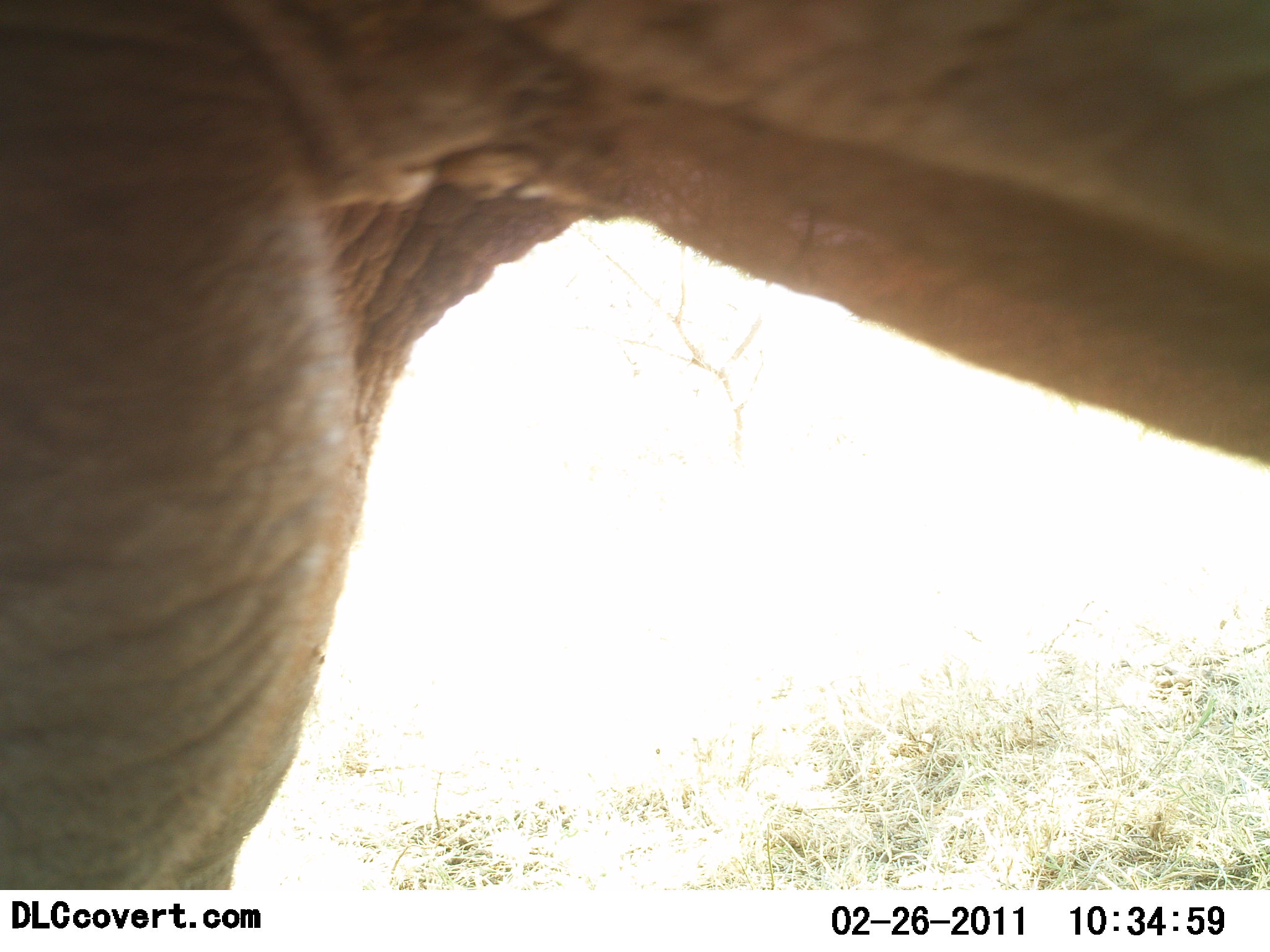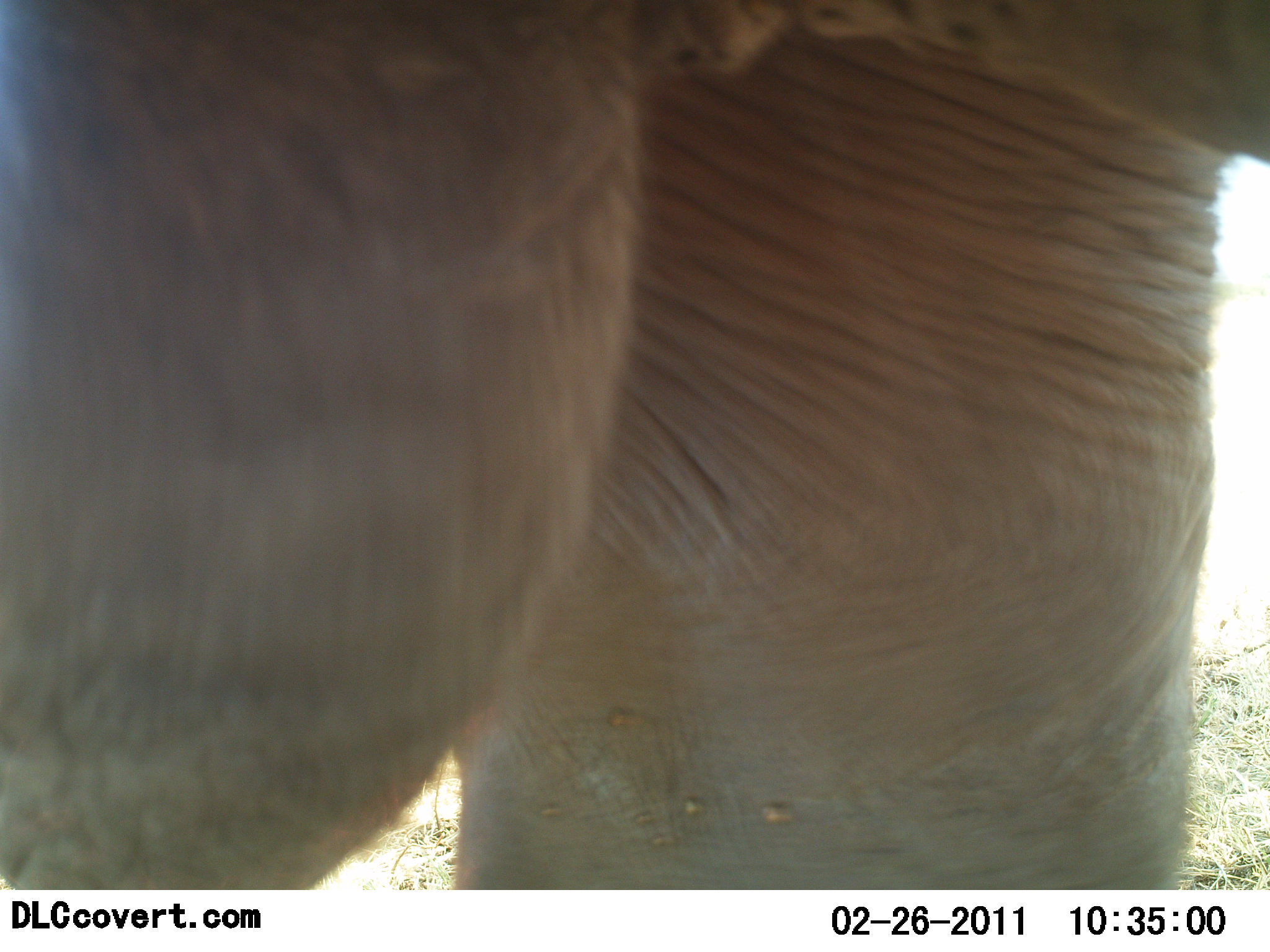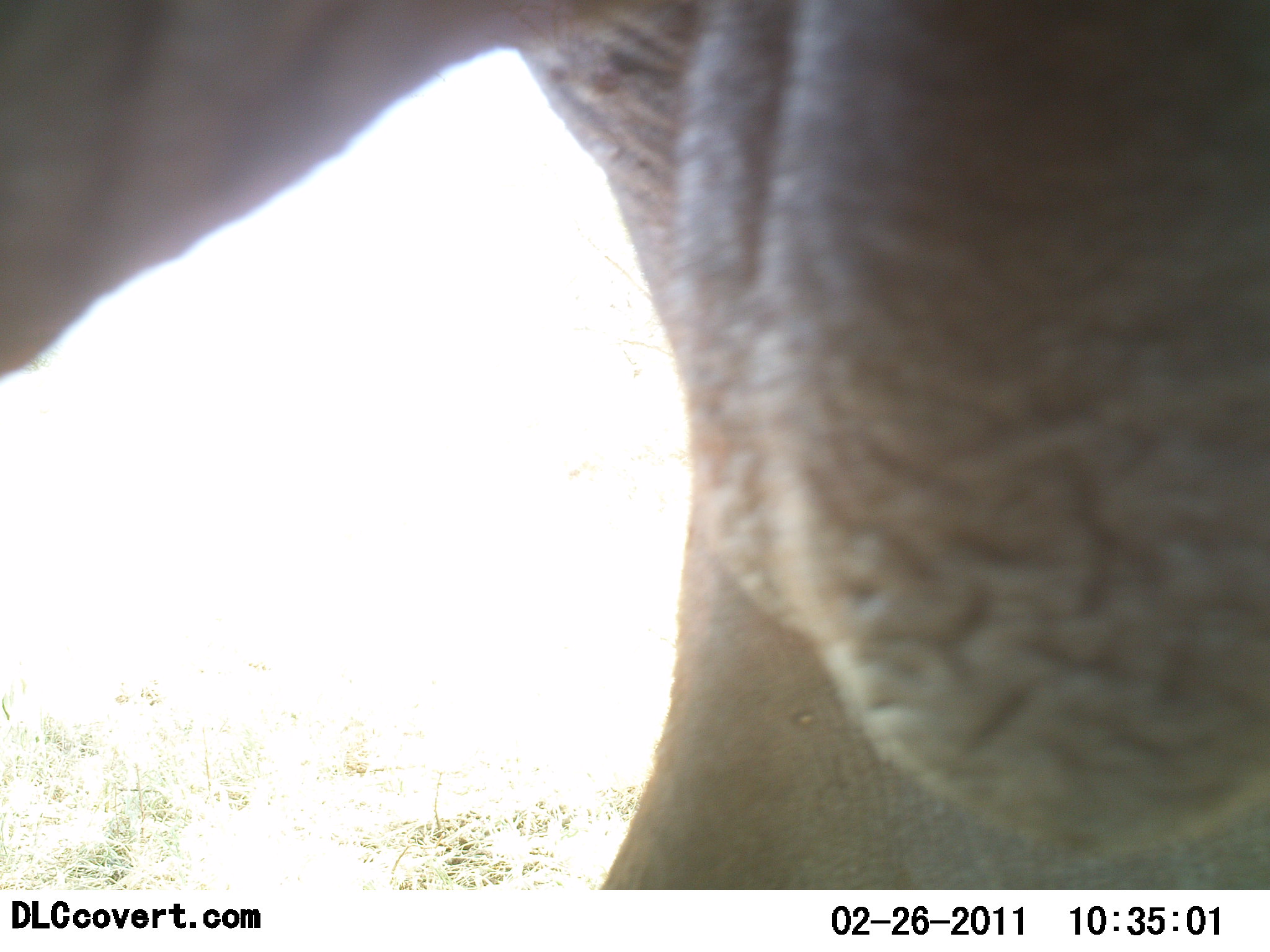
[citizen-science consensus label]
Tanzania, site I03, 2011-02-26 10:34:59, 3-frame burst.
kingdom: Animalia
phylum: Chordata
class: Mammalia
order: Proboscidea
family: Elephantidae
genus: Loxodonta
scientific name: Loxodonta africana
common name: african bush elephant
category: elephant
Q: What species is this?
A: Elephant (african bush elephant) (Loxodonta africana).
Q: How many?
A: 1.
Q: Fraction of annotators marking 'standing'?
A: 17%.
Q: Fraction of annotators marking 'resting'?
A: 0%.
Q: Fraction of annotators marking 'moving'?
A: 92%.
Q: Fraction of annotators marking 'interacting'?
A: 0%.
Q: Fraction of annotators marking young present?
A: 0%.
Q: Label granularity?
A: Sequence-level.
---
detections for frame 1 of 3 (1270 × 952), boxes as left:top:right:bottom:
animal: 1:0:1268:888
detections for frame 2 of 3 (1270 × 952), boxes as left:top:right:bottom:
animal: 1:1:1270:890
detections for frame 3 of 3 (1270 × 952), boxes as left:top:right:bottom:
animal: 1:2:1270:890